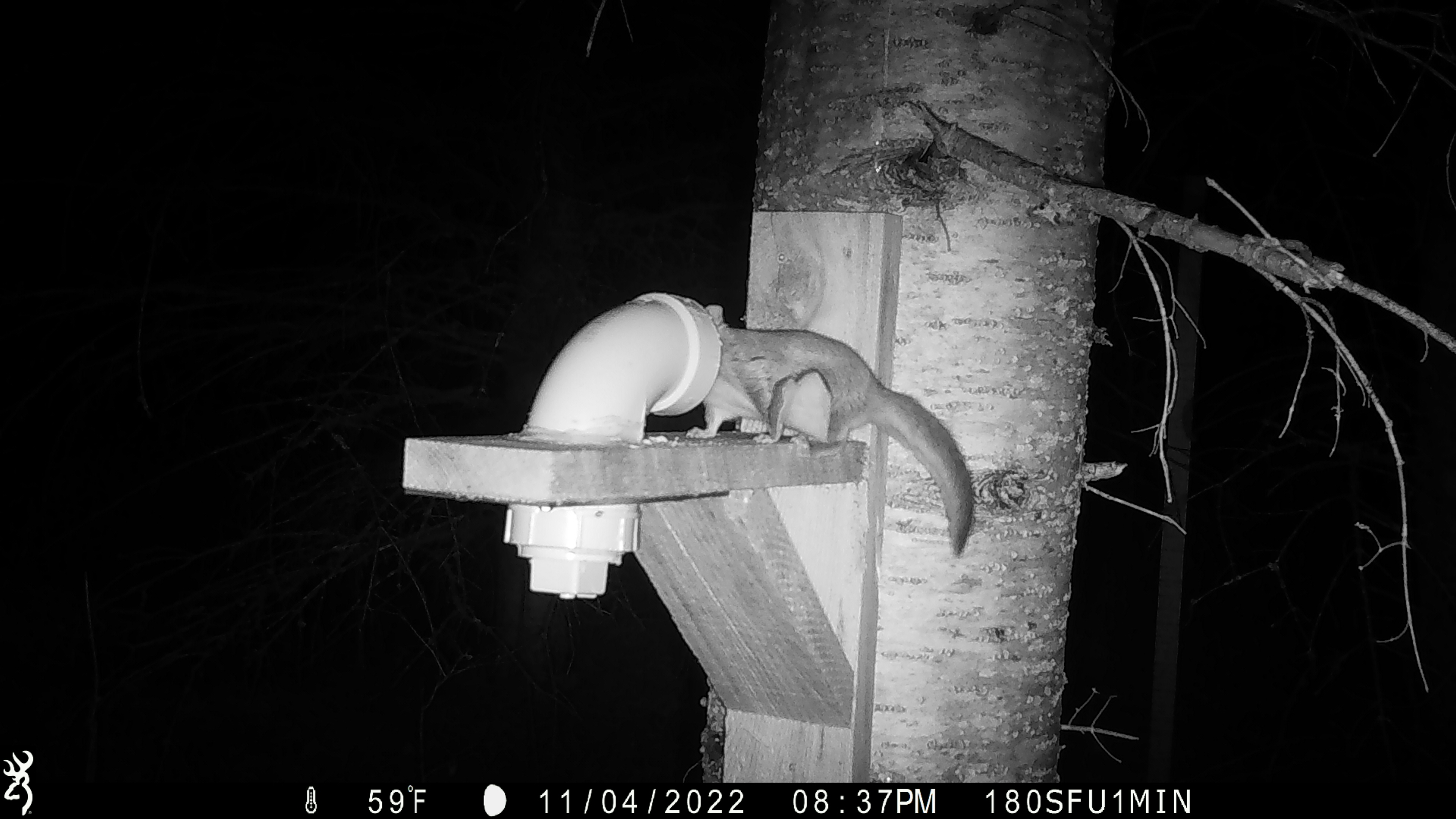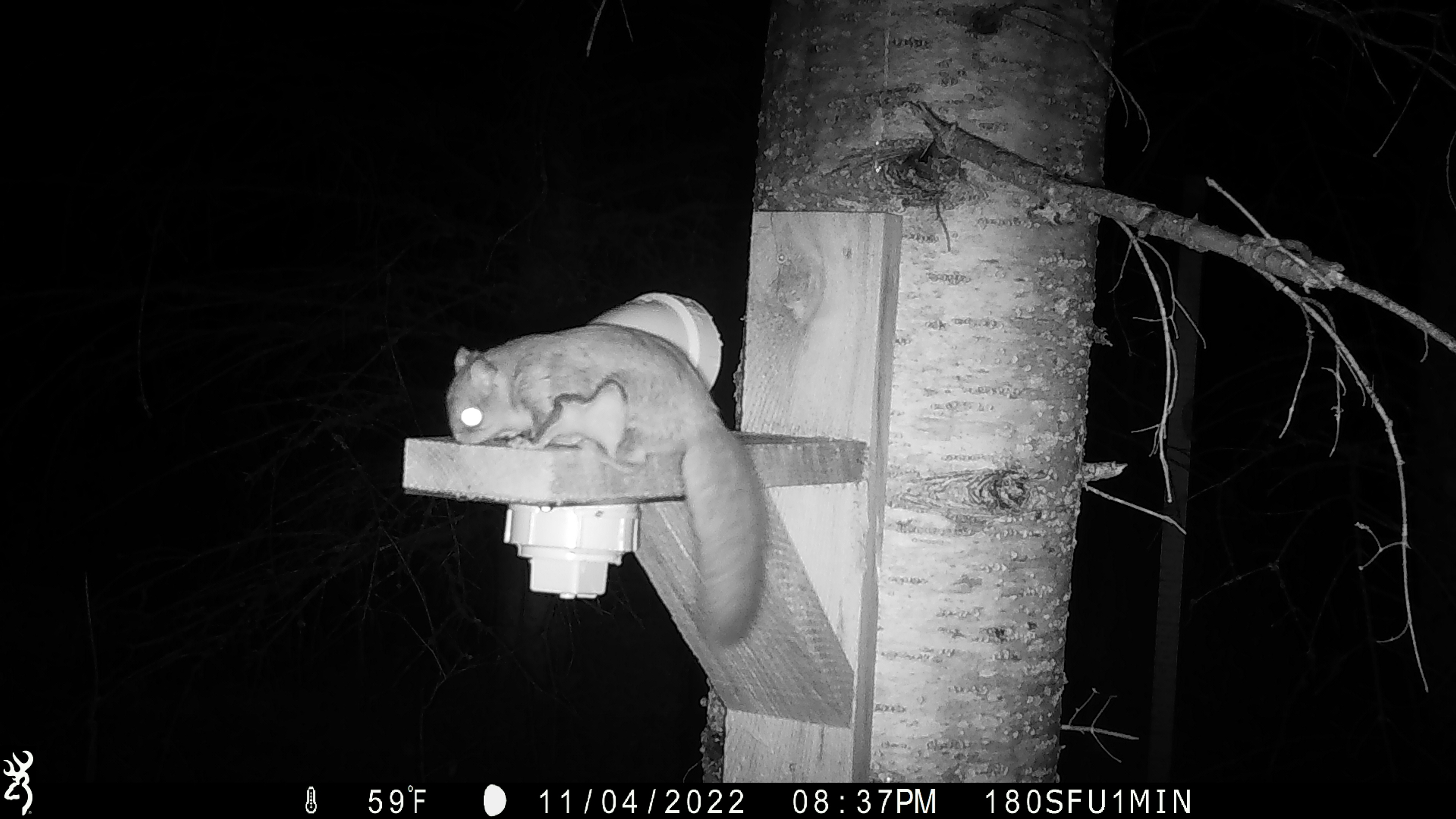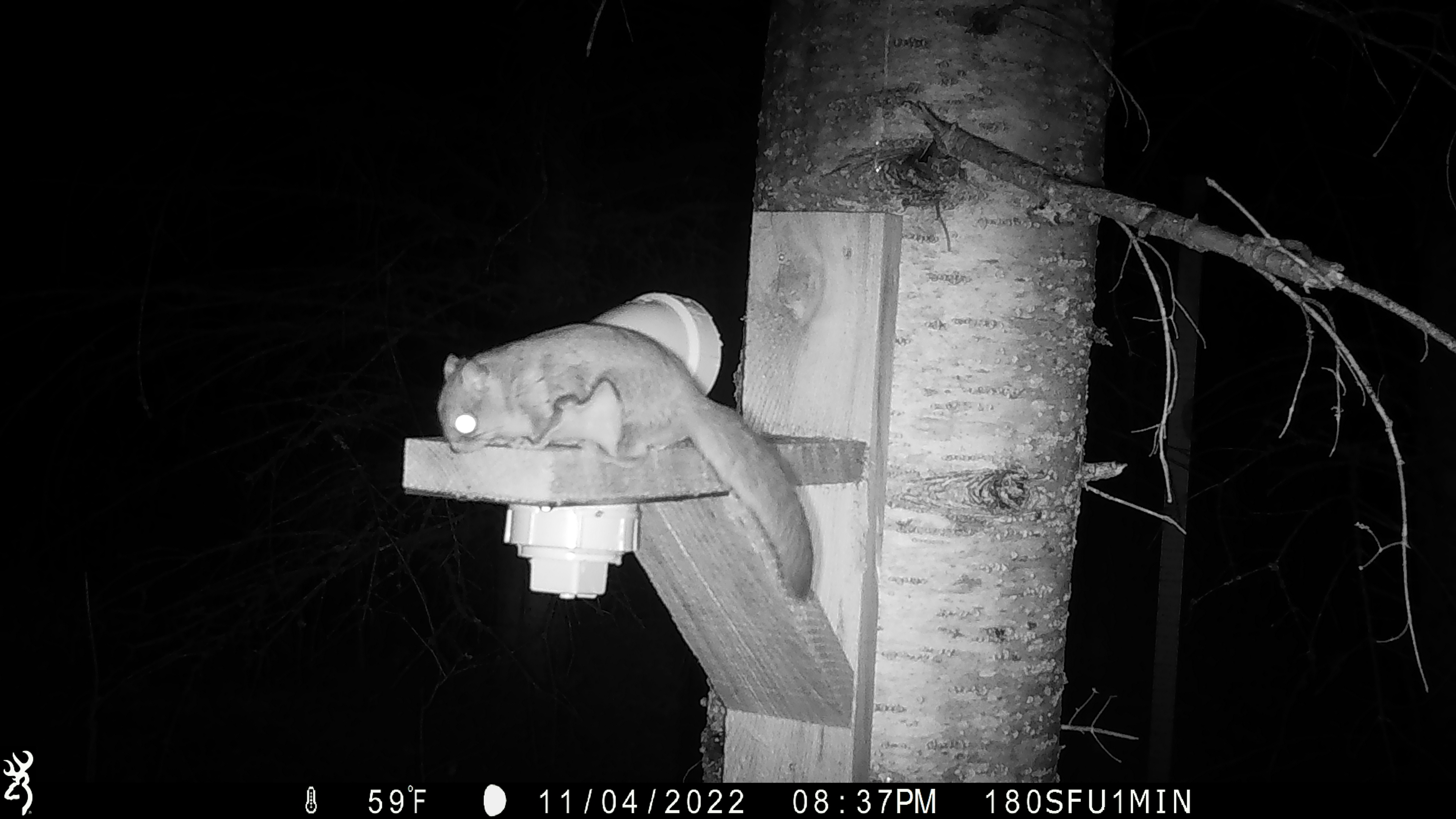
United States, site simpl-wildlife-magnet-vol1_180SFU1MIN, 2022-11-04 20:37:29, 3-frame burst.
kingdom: Animalia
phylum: Chordata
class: Mammalia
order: Rodentia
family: Sciuridae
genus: Glaucomys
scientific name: Glaucomys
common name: flying squirrel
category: flying squirrel sp.